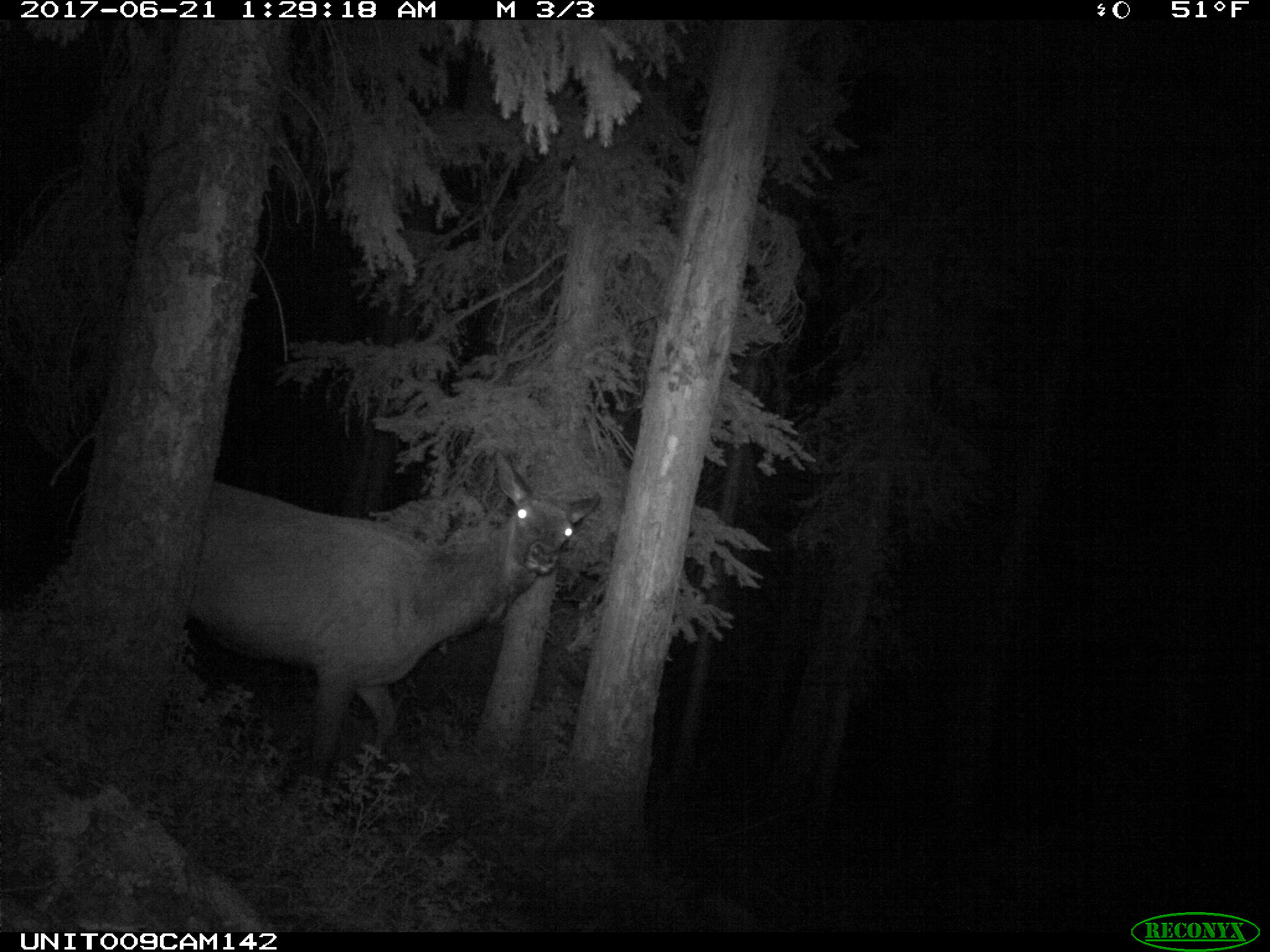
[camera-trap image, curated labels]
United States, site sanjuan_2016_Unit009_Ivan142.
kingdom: Animalia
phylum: Chordata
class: Mammalia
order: Artiodactyla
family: Cervidae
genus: Cervus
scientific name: Cervus elaphus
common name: red deer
Cervus elaphus (red deer).